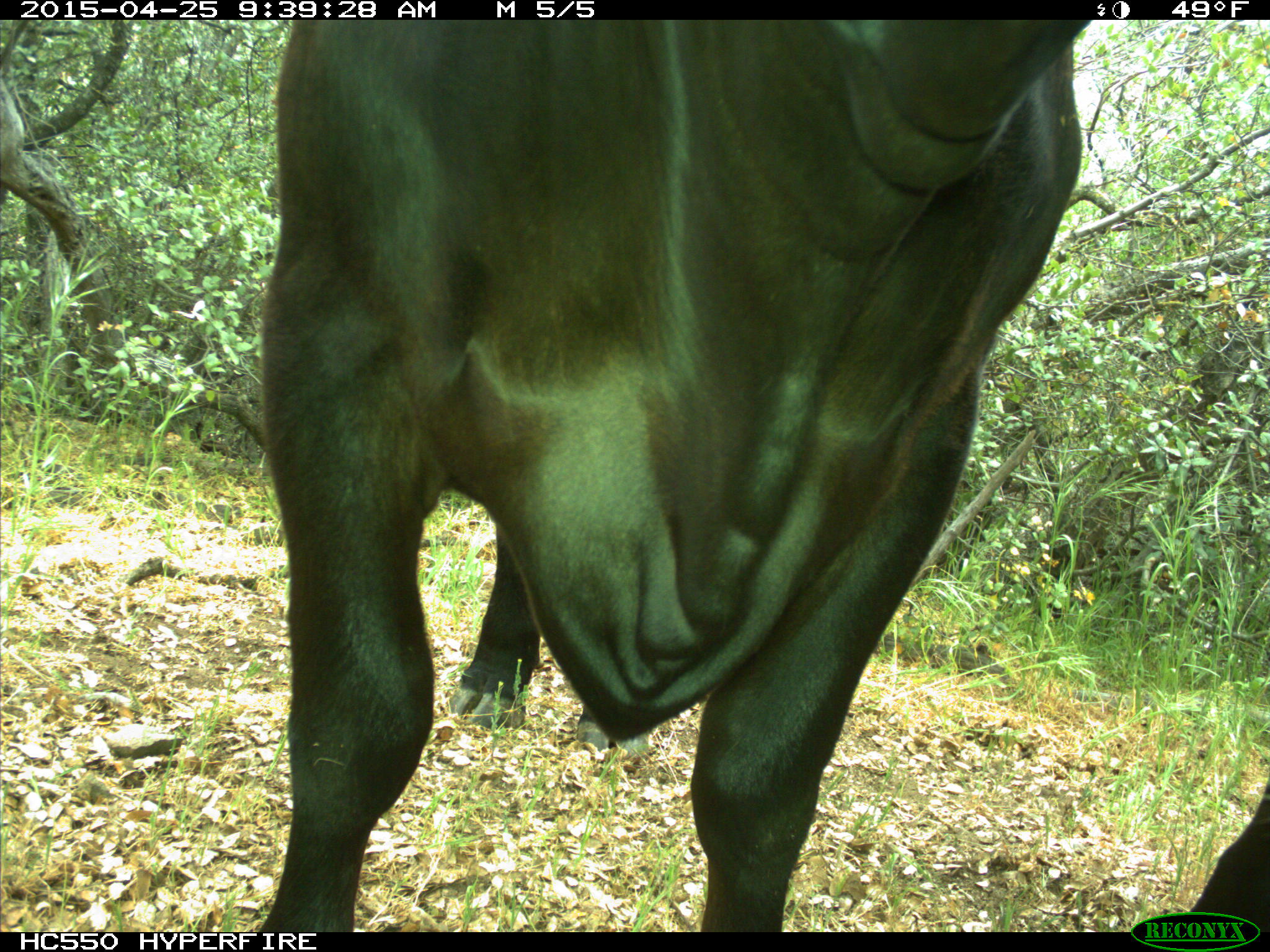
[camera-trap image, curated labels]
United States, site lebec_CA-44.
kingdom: Animalia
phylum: Chordata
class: Mammalia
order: Artiodactyla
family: Suidae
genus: Sus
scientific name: Sus scrofa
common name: wild boar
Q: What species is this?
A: Sus scrofa (wild boar).